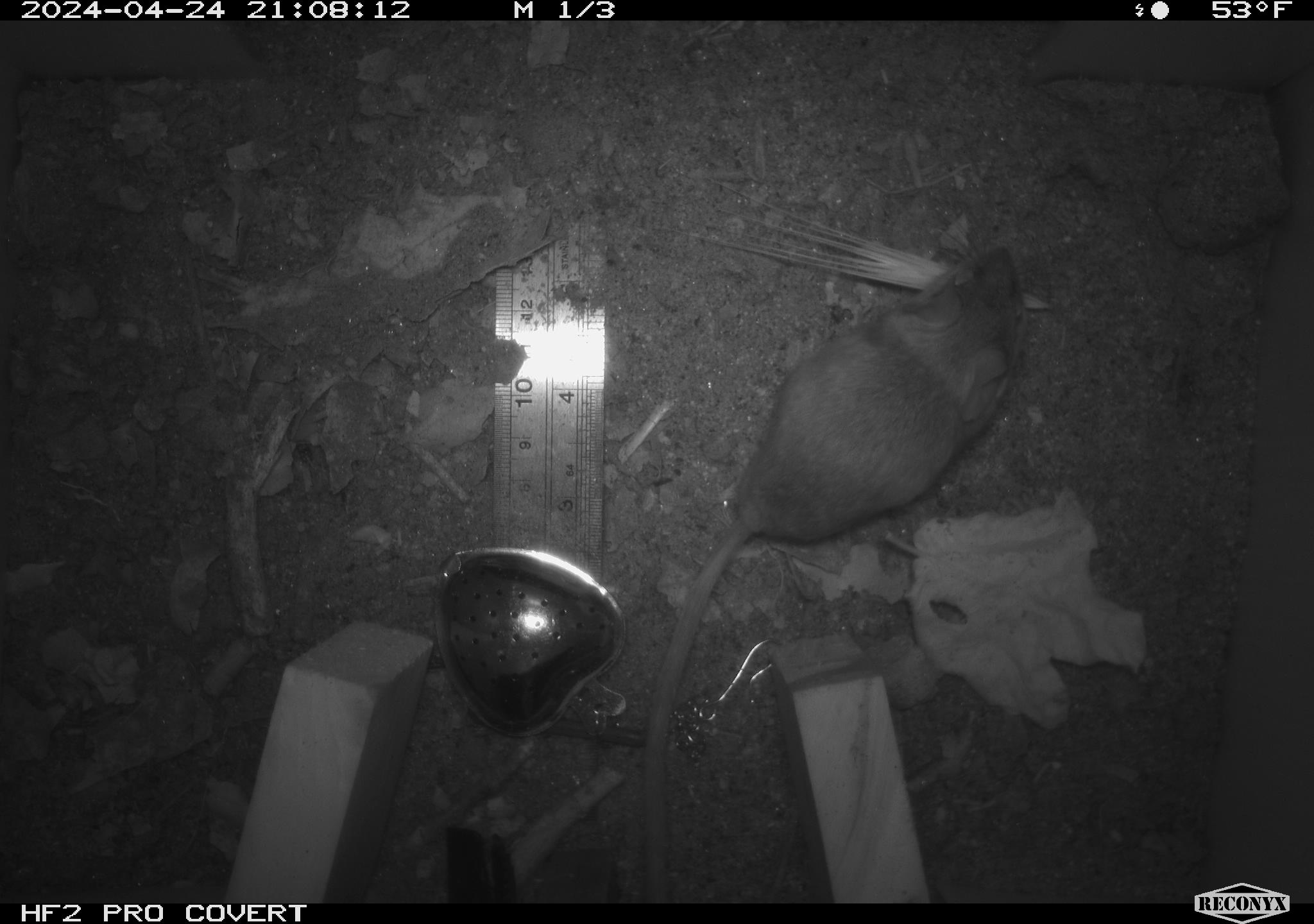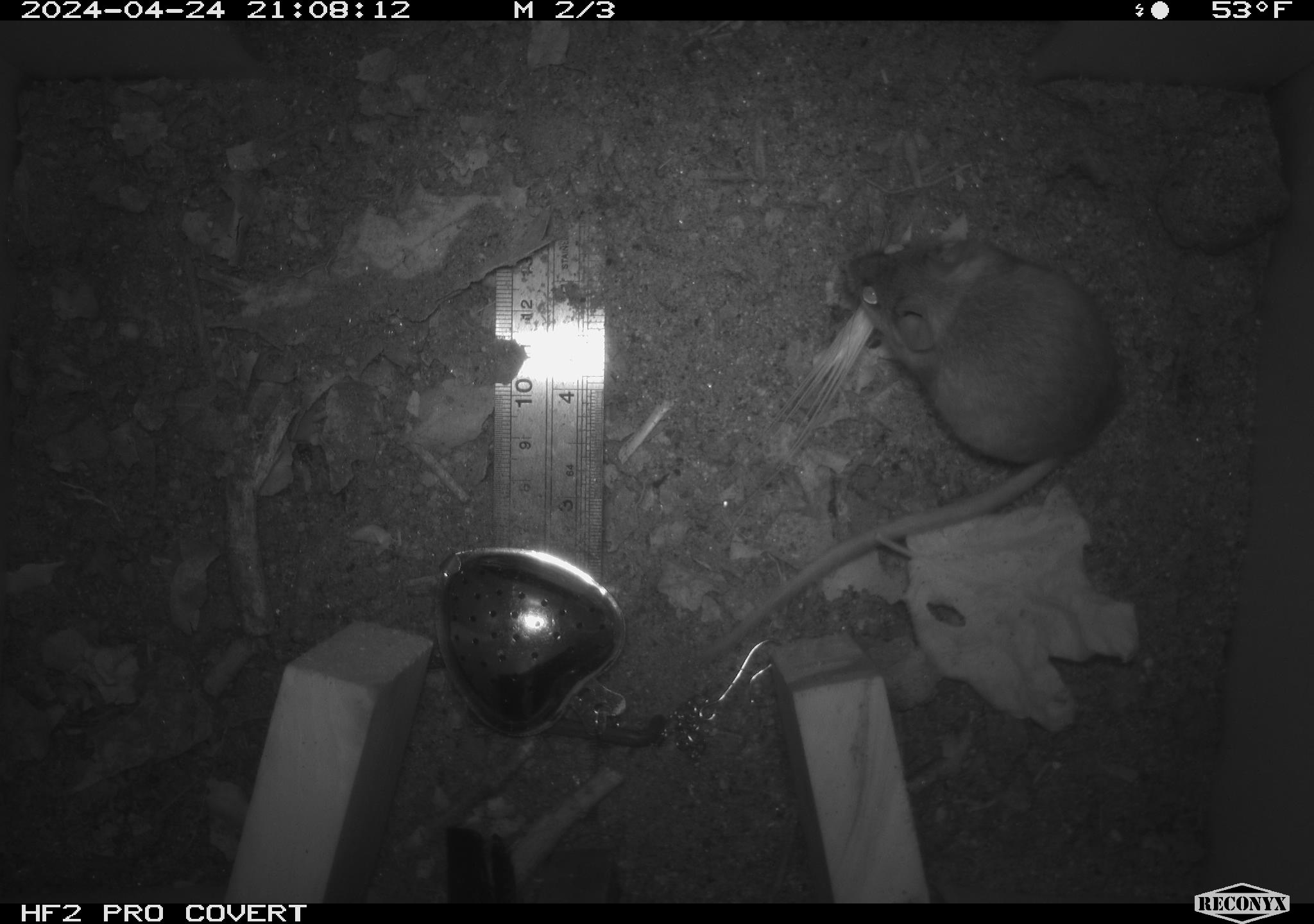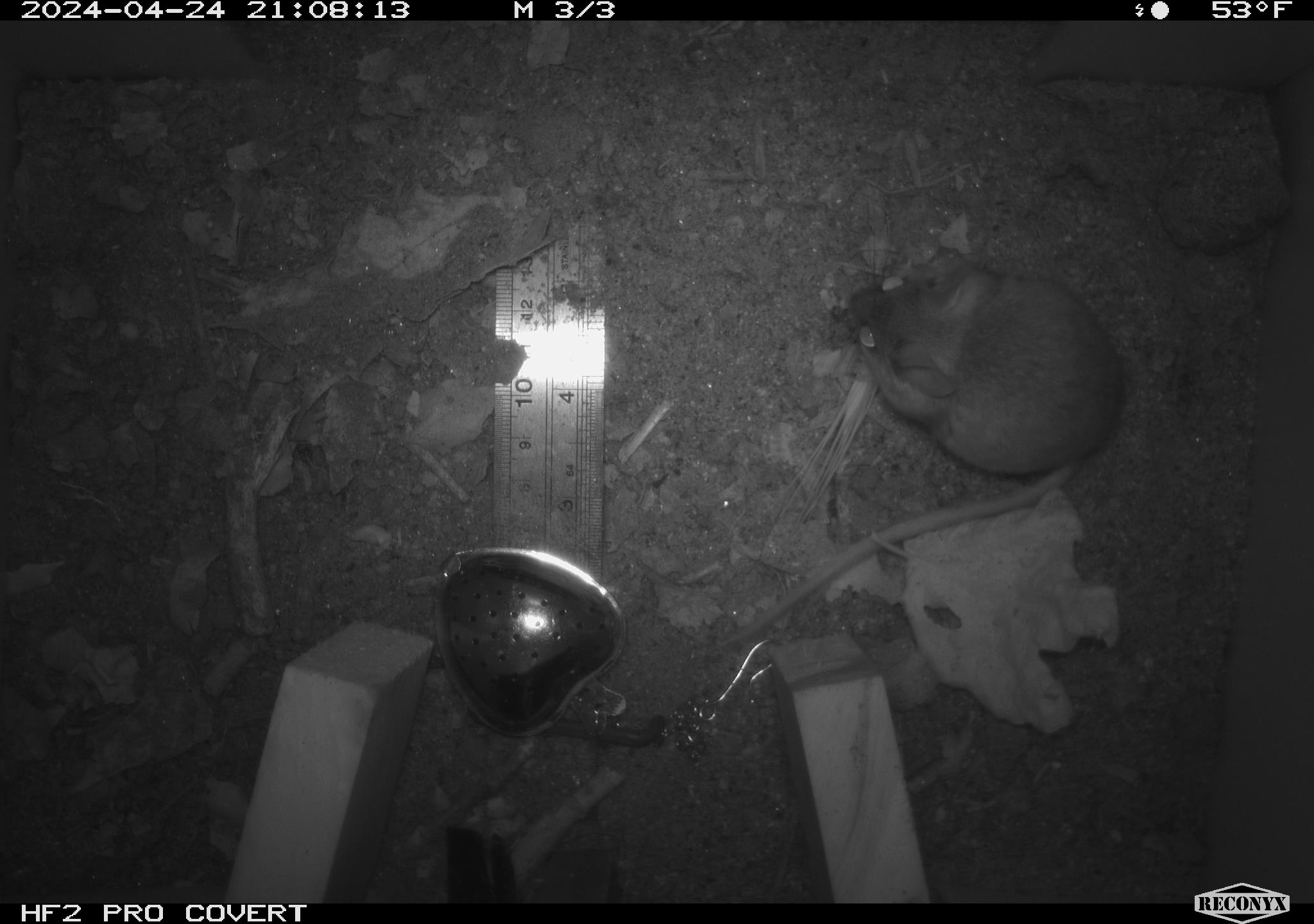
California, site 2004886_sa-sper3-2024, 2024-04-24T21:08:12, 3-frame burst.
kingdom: Animalia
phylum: Chordata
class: Mammalia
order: Rodentia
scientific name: Rodentia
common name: mouse species